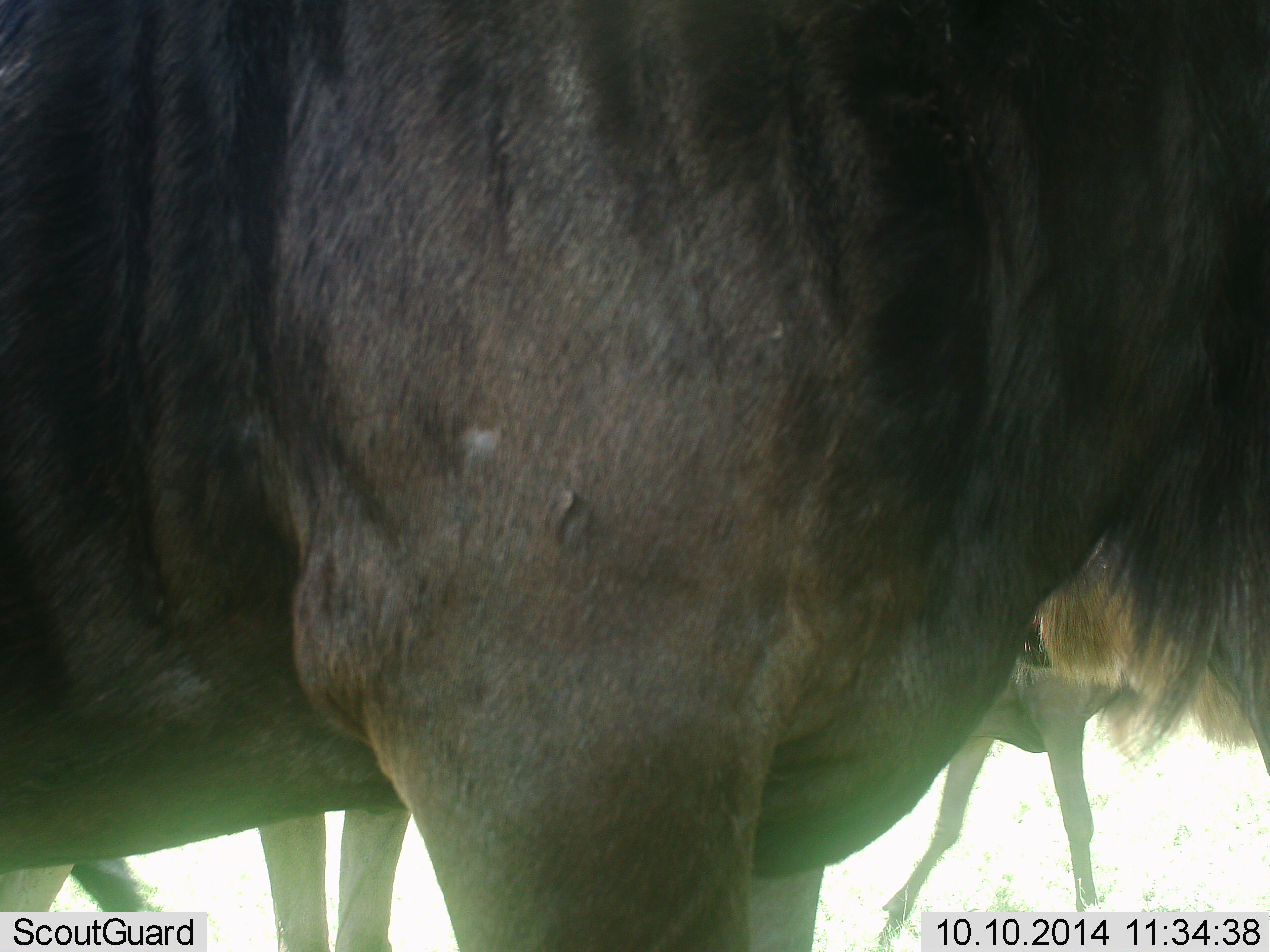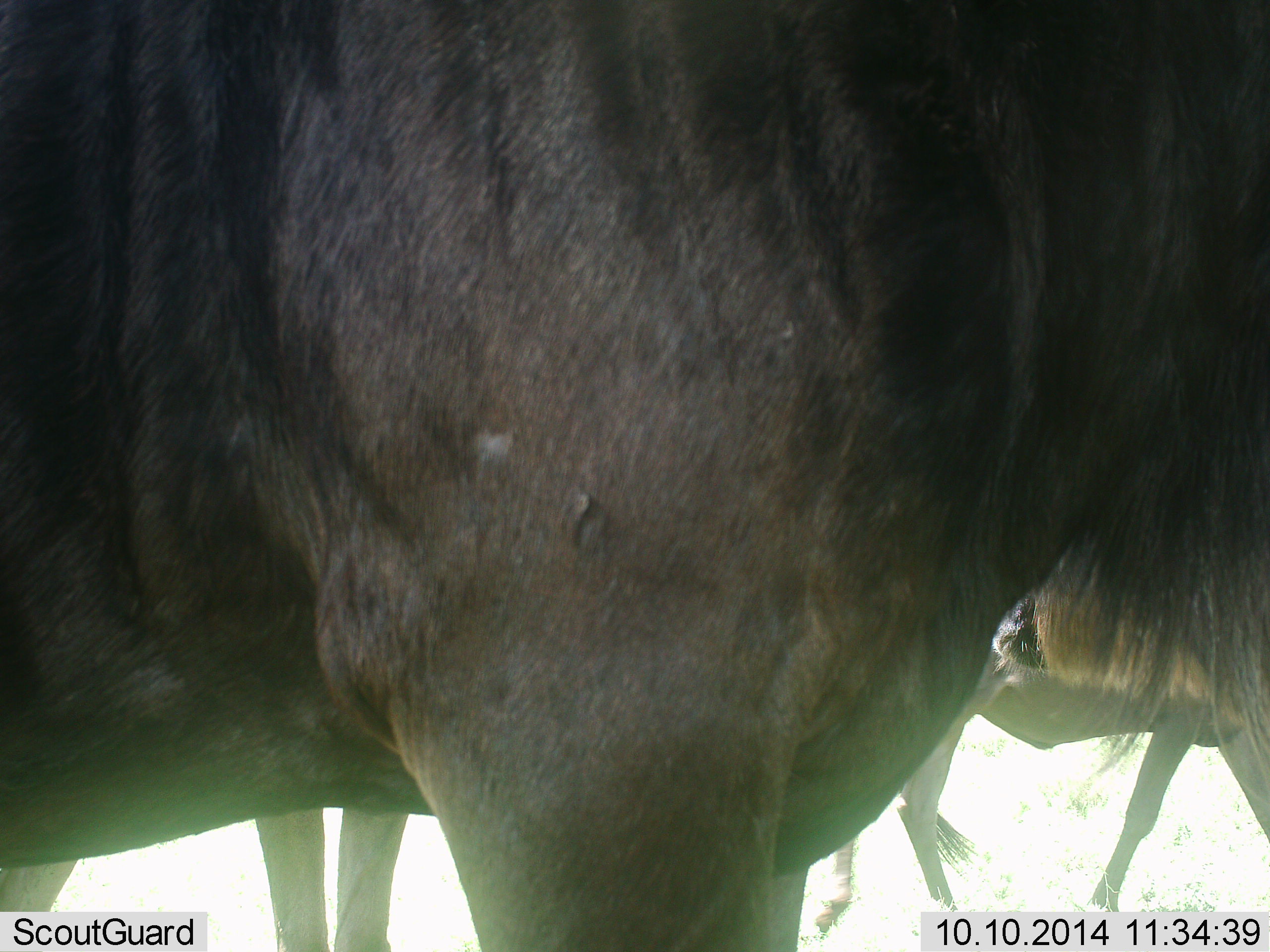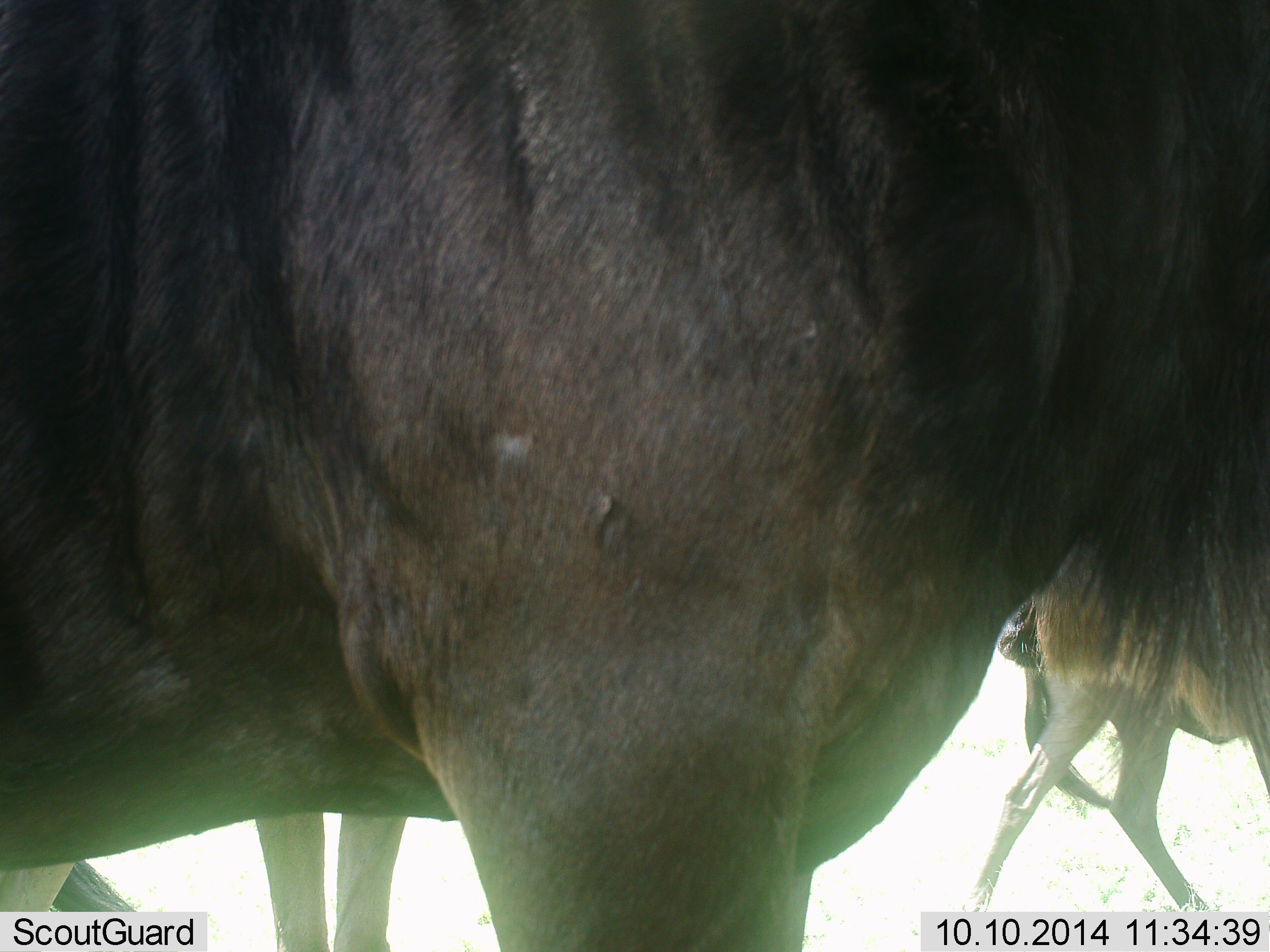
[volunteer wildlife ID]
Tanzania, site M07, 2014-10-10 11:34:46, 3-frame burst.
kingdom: Animalia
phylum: Chordata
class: Mammalia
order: Artiodactyla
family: Bovidae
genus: Connochaetes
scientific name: Connochaetes taurinus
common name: blue wildebeest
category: wildebeest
Wildebeest (blue wildebeest) (Connochaetes taurinus), count 3. Behavior (volunteer vote fractions): standing 70%, resting 0%, moving 70%, interacting 0%. Young present (vote fraction): 0%. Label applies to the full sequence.